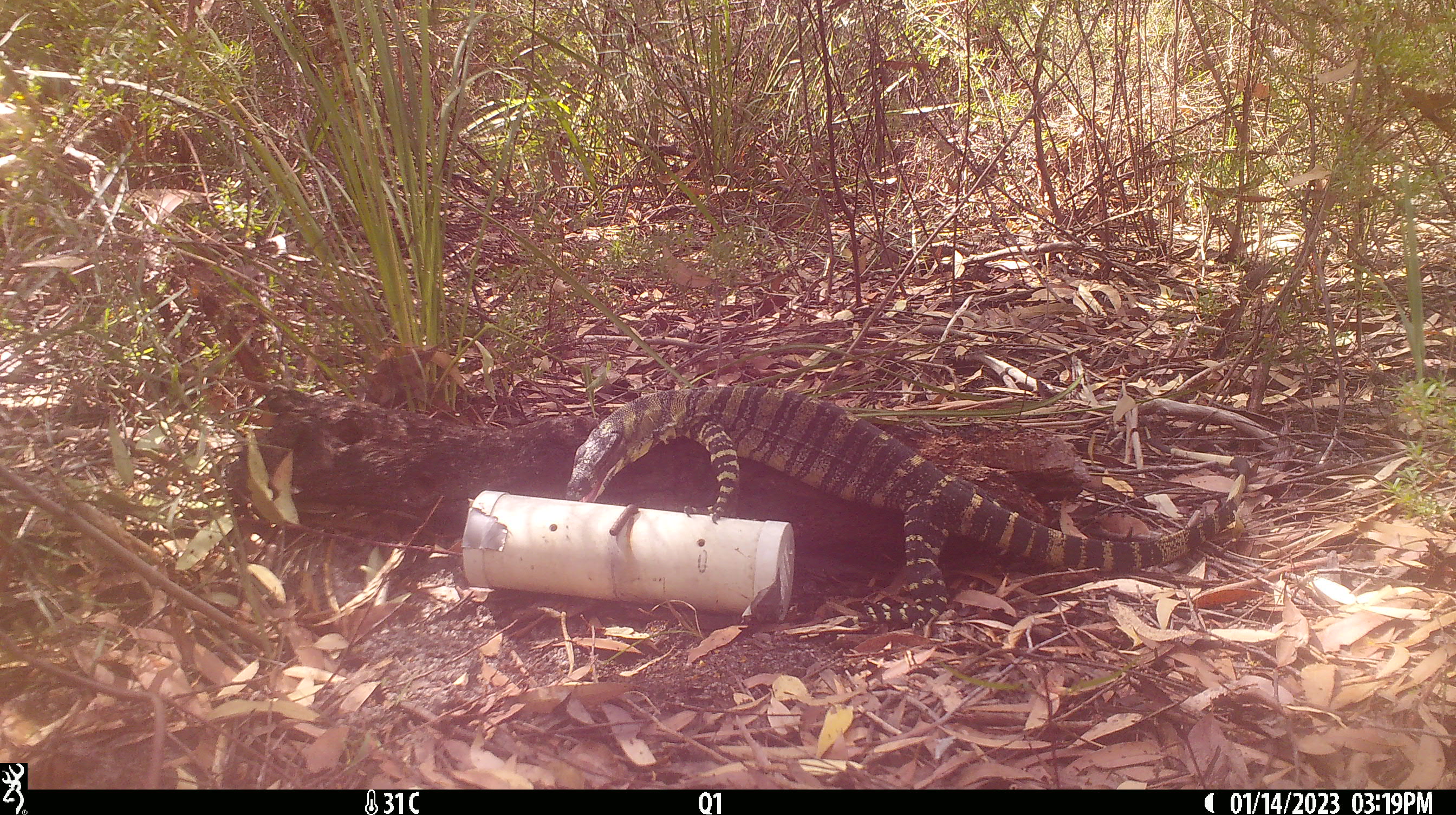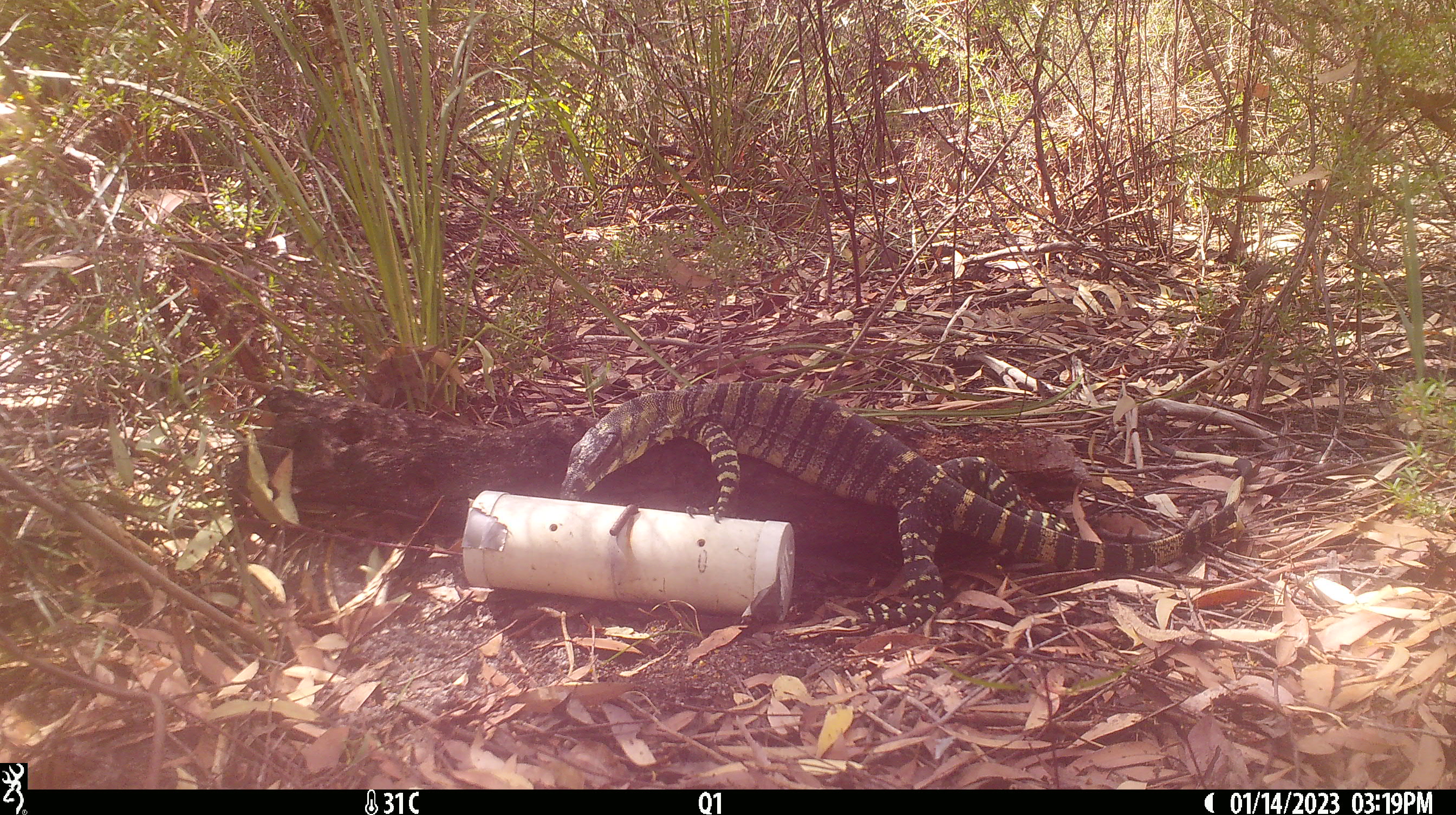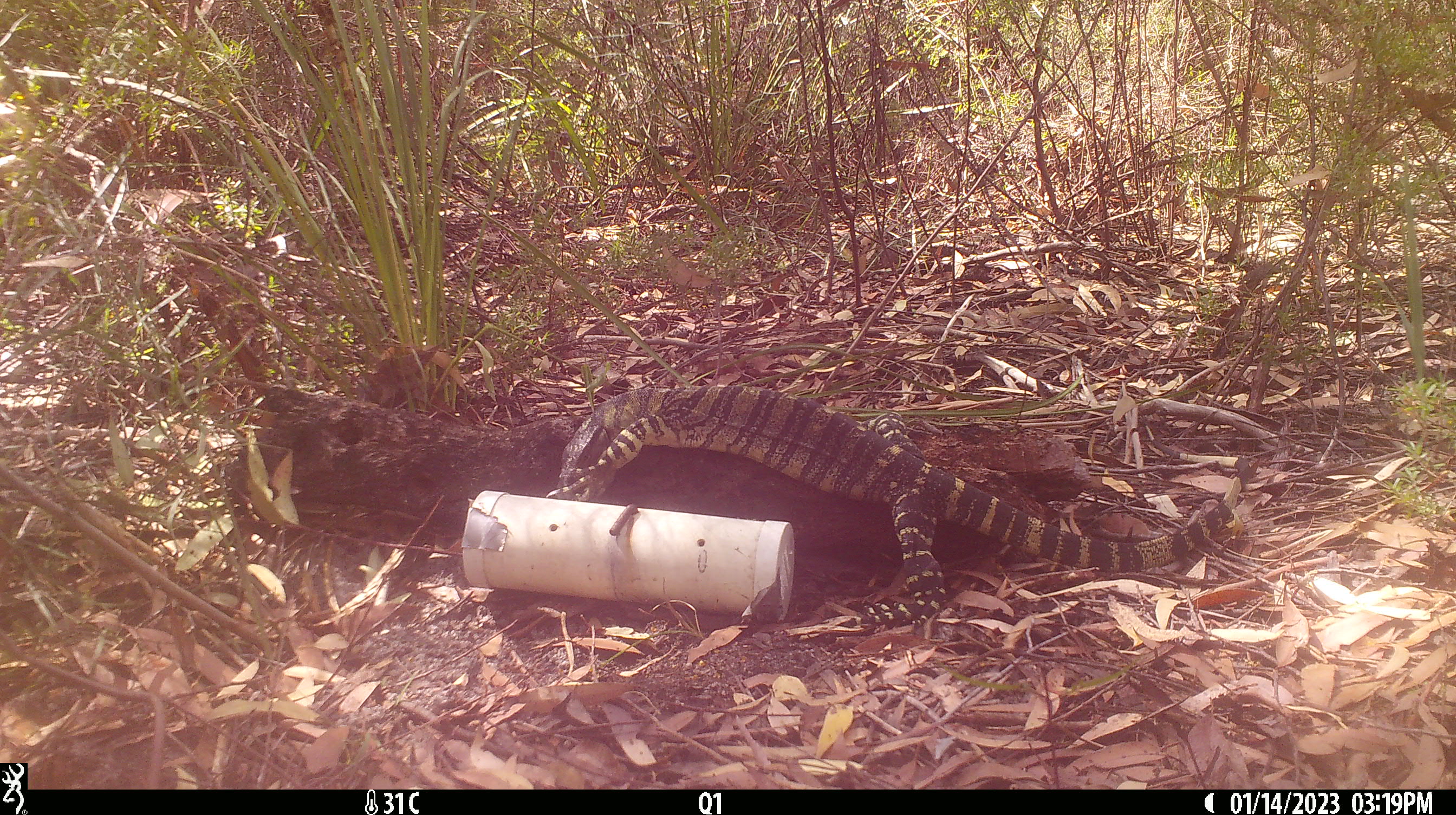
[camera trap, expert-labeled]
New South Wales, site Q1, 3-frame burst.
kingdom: Animalia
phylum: Chordata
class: Reptilia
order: Squamata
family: Varanidae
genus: Varanus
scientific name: Varanus varius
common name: lace monitor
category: goanna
Goanna (lace monitor) (Varanus varius).